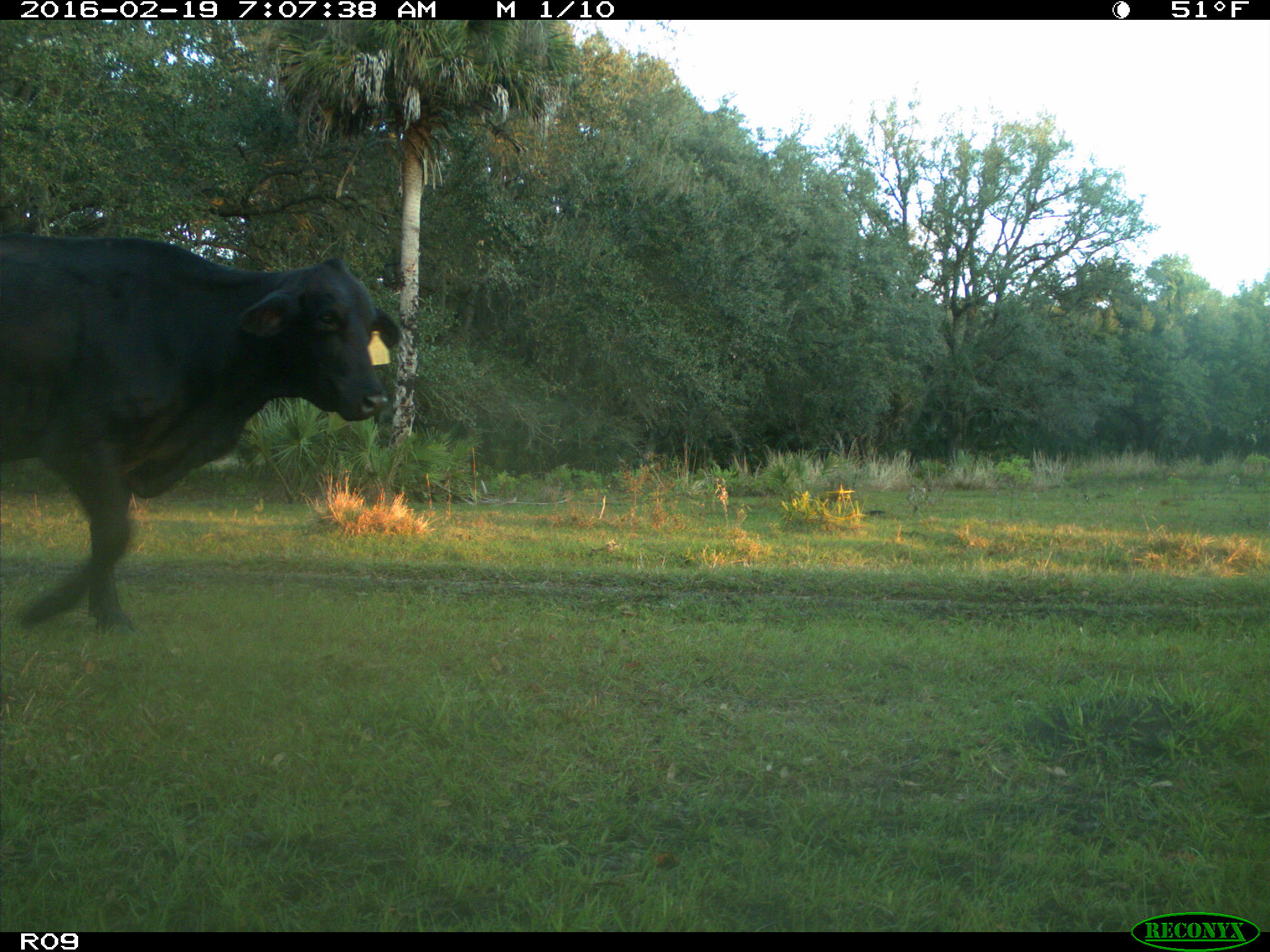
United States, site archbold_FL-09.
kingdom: Animalia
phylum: Chordata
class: Mammalia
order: Artiodactyla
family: Bovidae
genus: Bos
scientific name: Bos taurus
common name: domestic cow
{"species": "Bos taurus (domestic cow)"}